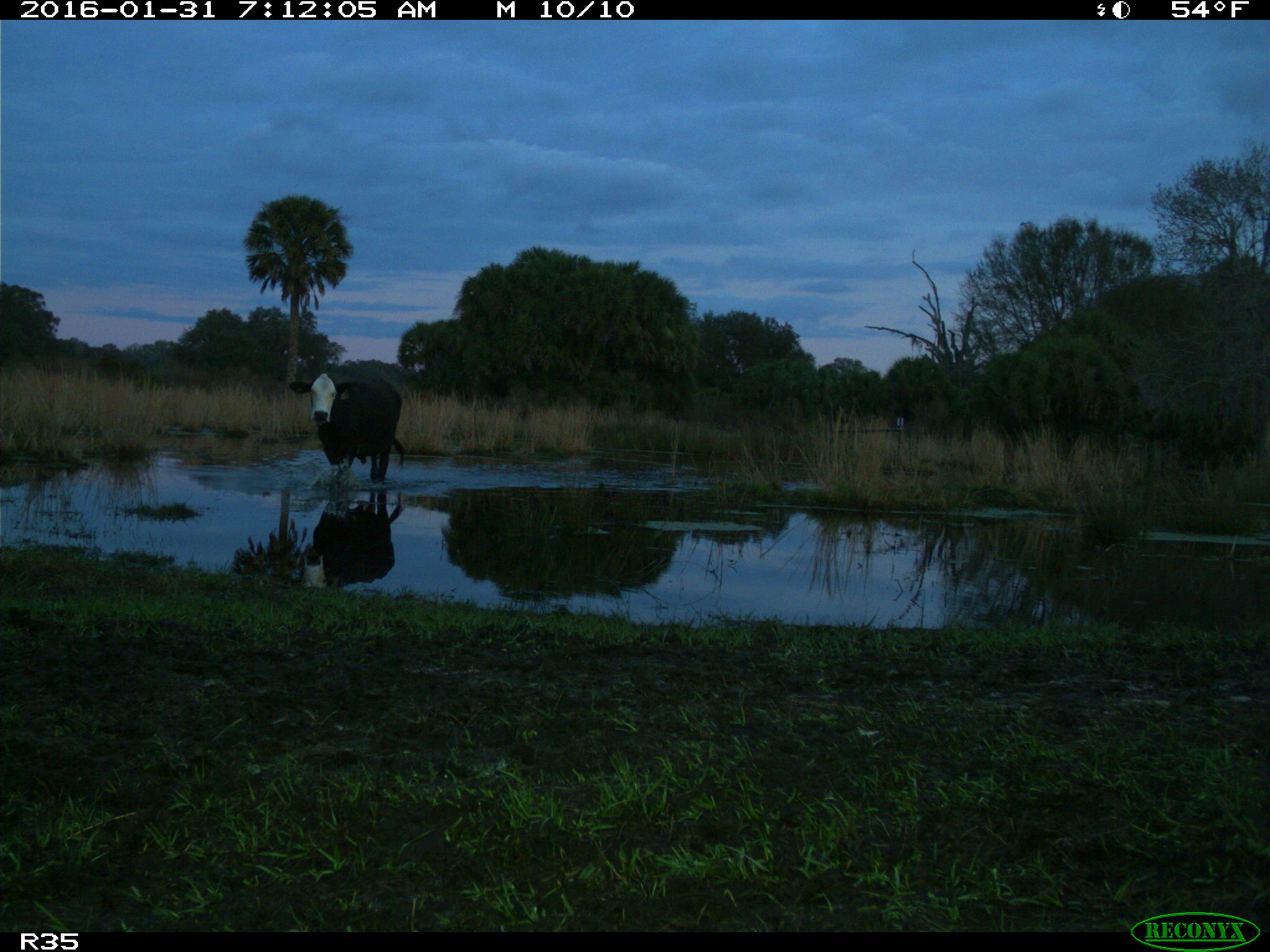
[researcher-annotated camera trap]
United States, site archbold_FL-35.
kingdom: Animalia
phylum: Chordata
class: Mammalia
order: Artiodactyla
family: Bovidae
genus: Bos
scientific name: Bos taurus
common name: domestic cow